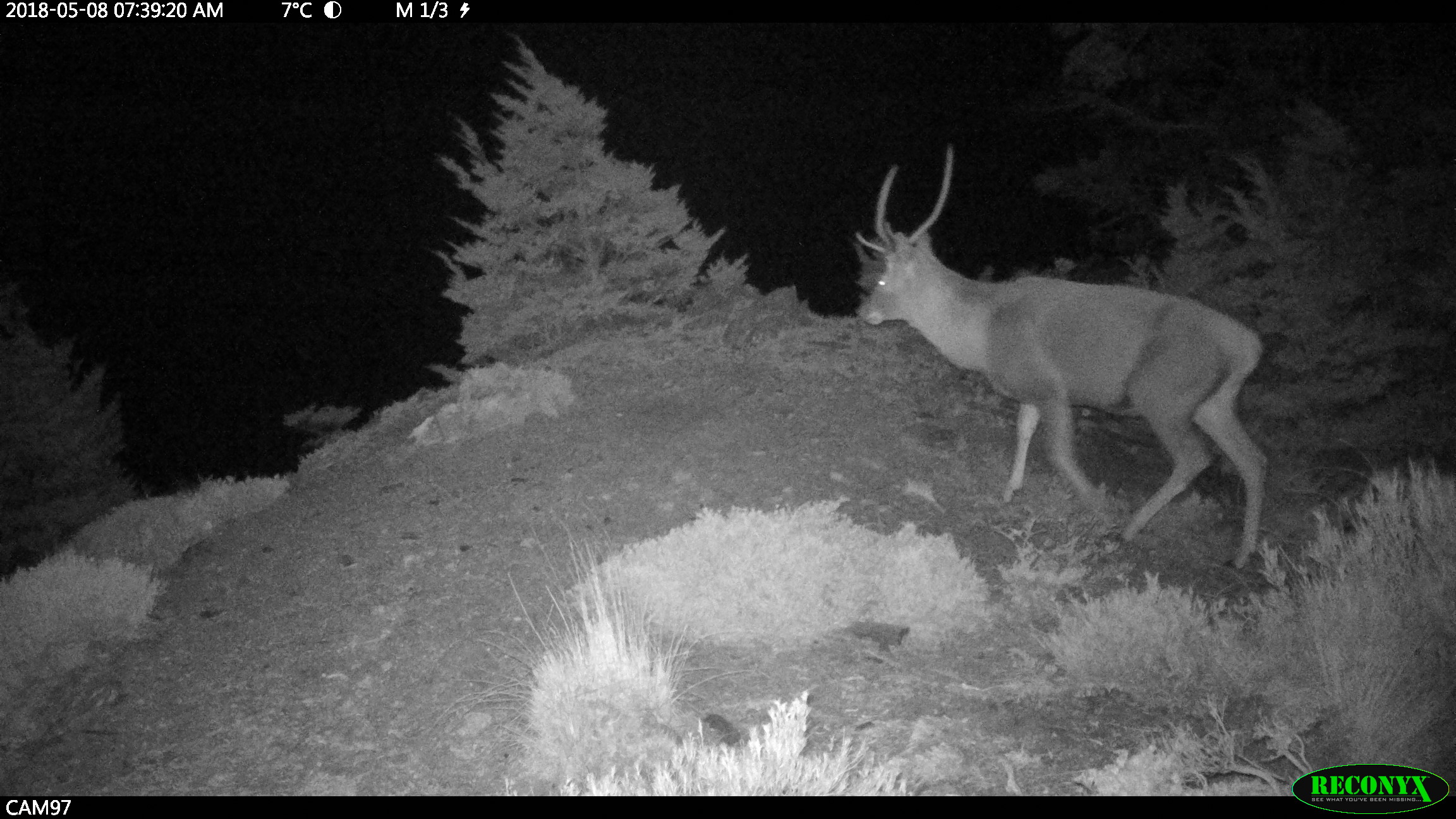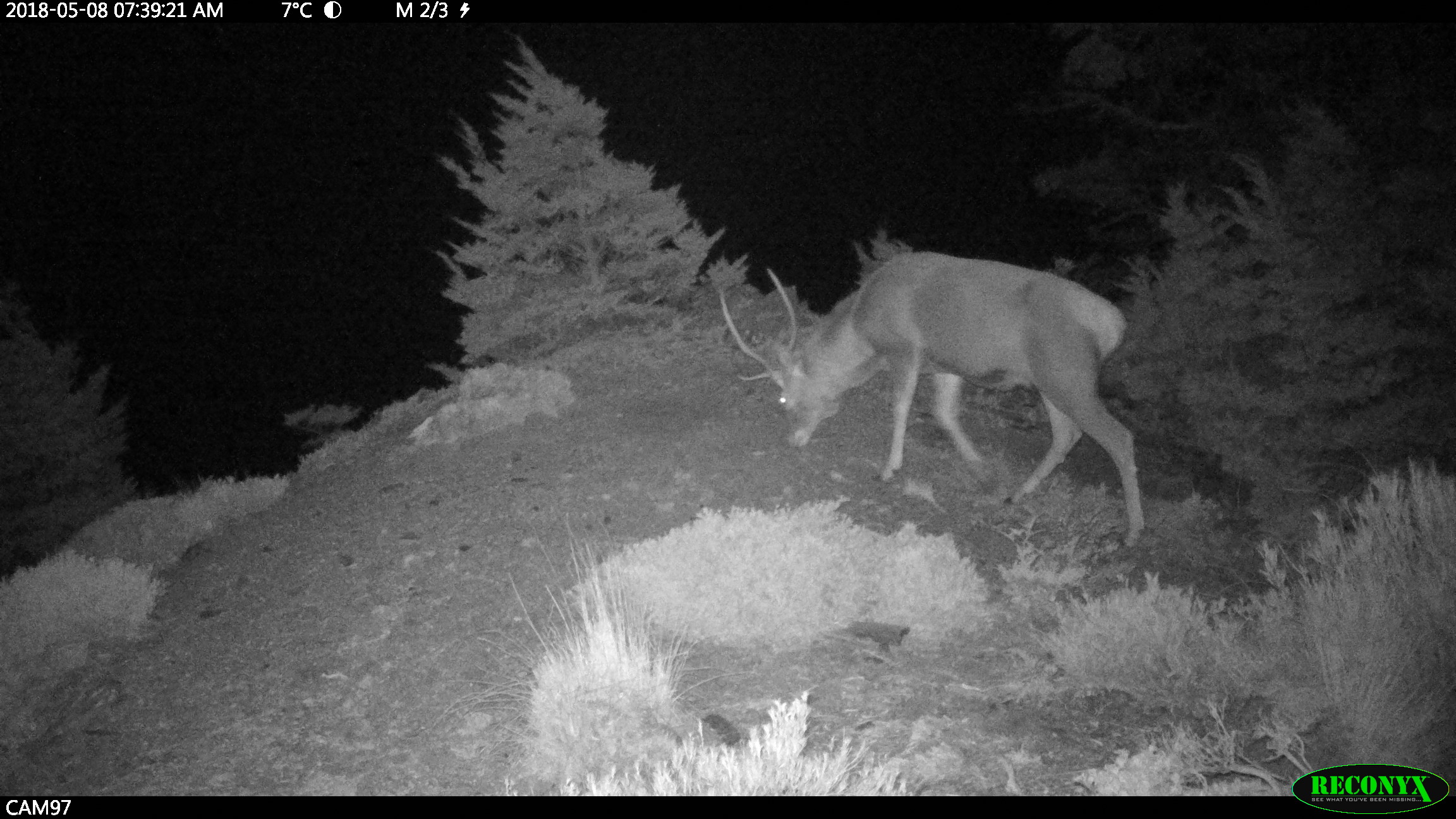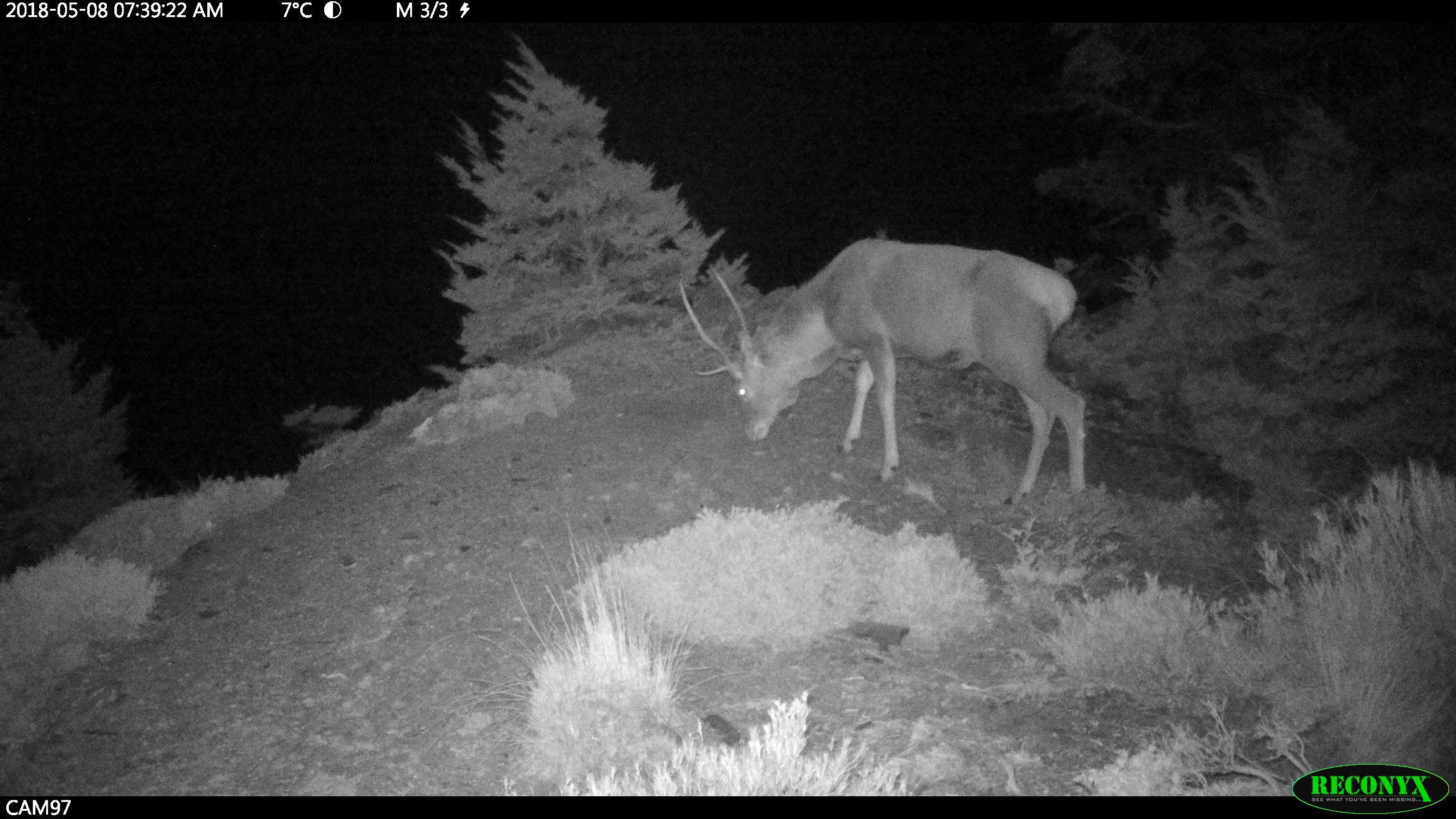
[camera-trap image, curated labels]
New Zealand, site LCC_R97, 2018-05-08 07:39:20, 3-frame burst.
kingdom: Animalia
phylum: Chordata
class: Mammalia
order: Artiodactyla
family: Cervidae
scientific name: Cervidae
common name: deer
Deer (Cervidae).